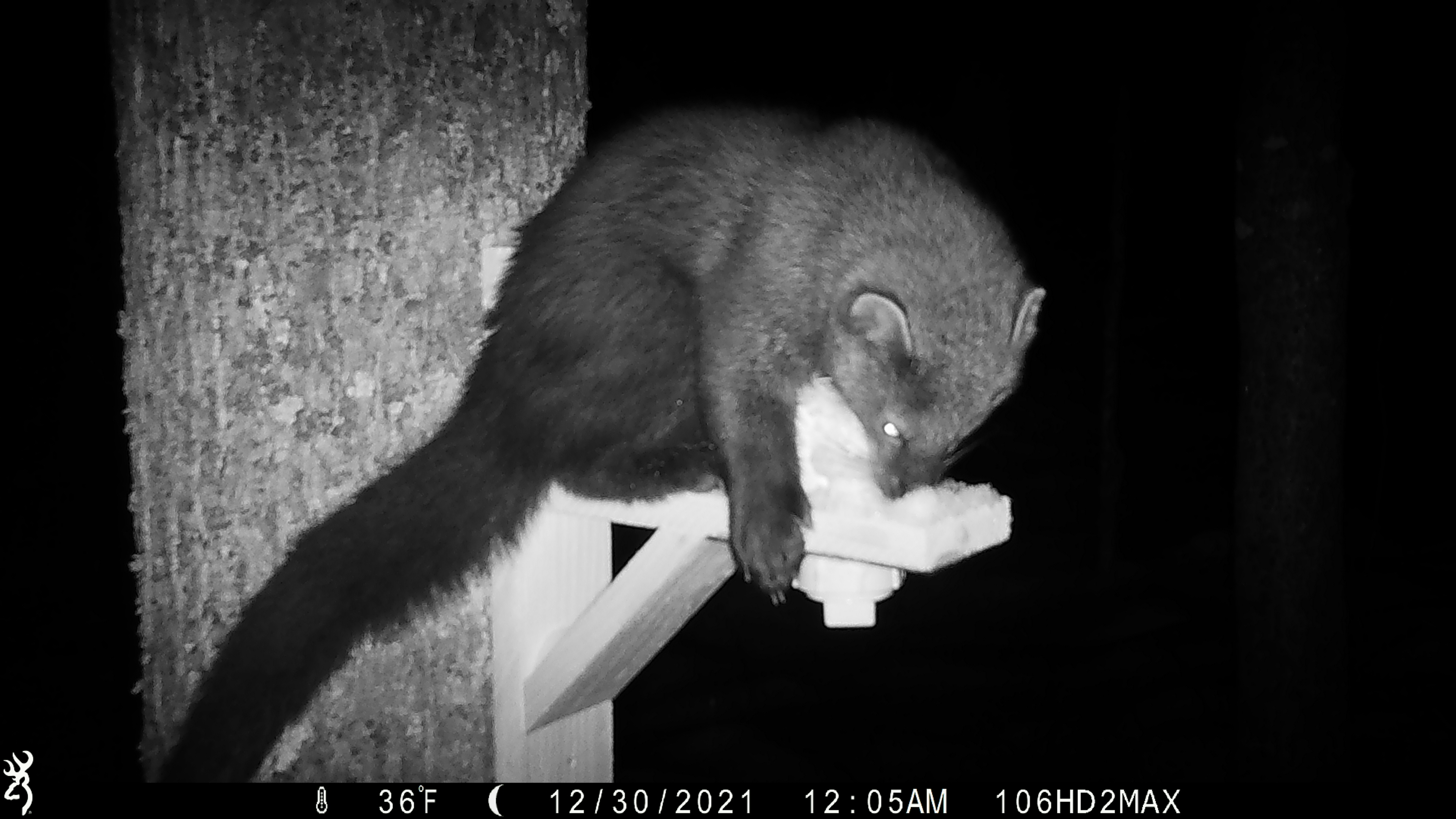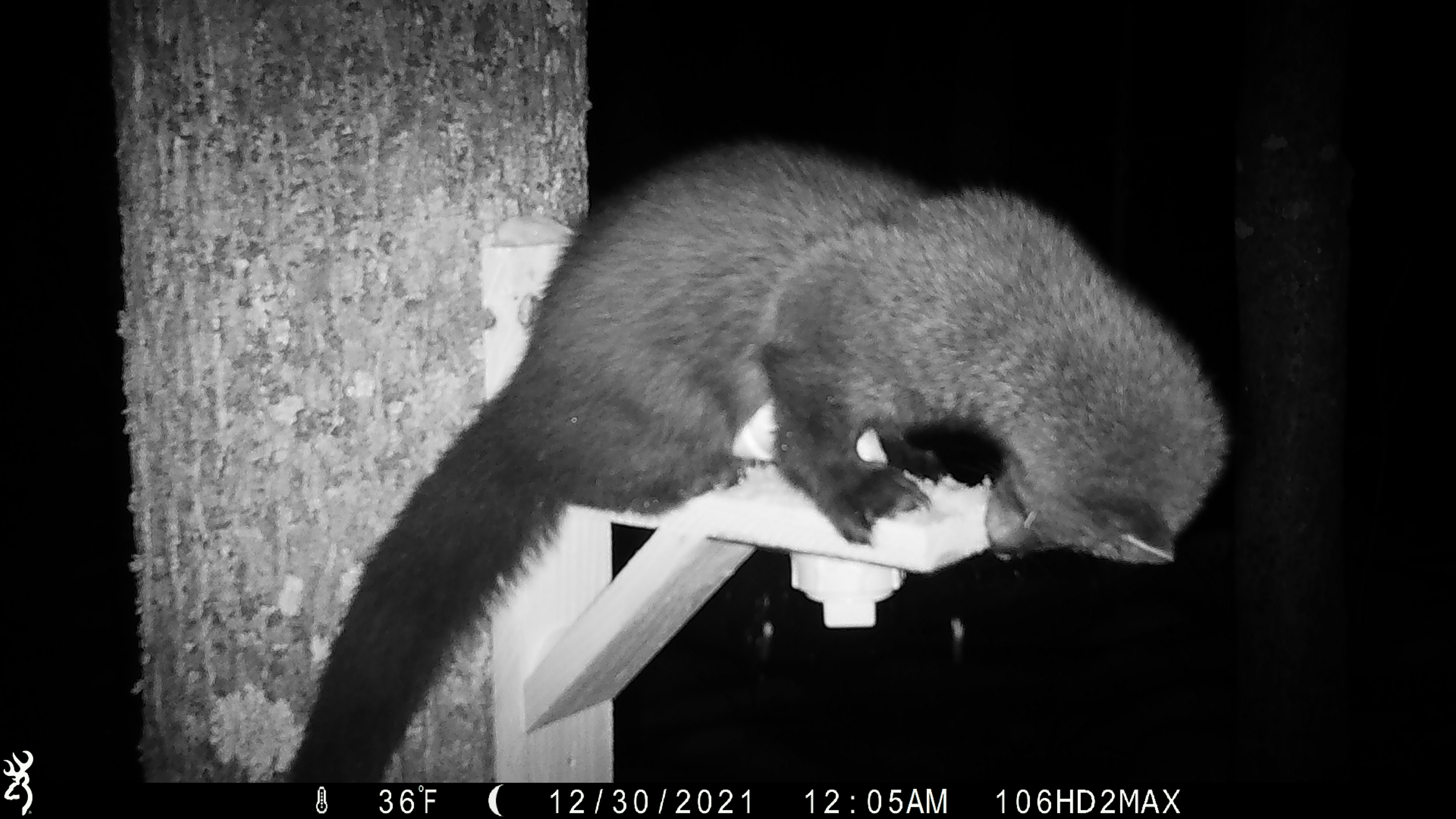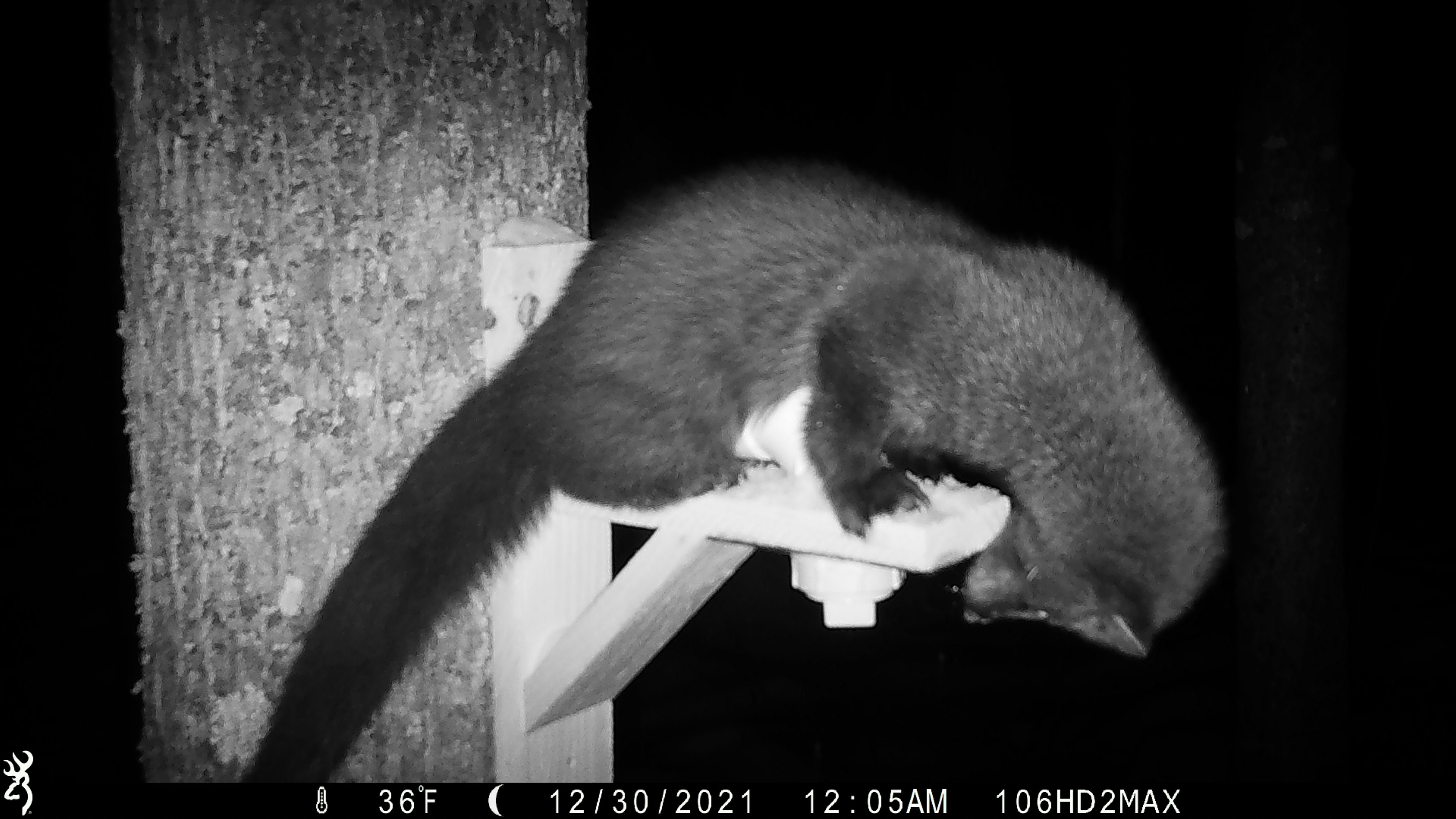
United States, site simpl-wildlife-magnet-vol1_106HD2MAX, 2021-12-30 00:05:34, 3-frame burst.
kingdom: Animalia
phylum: Chordata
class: Mammalia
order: Carnivora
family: Mustelidae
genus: Pekania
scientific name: Pekania pennanti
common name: fisher